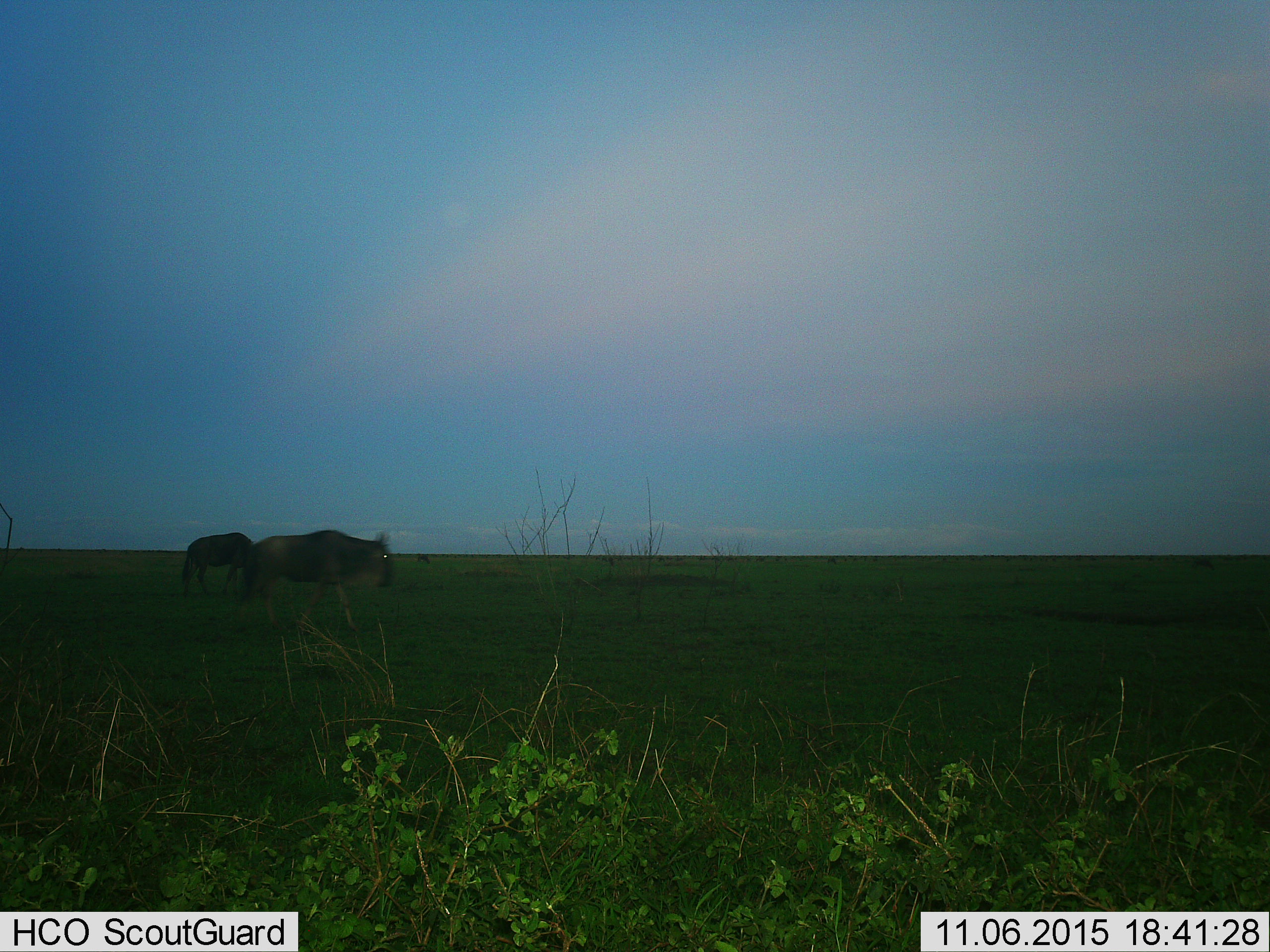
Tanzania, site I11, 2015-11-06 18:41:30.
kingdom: Animalia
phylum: Chordata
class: Mammalia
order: Artiodactyla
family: Bovidae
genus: Connochaetes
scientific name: Connochaetes taurinus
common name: blue wildebeest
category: wildebeest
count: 2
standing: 20%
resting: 0%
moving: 90%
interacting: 0%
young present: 0%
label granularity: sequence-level